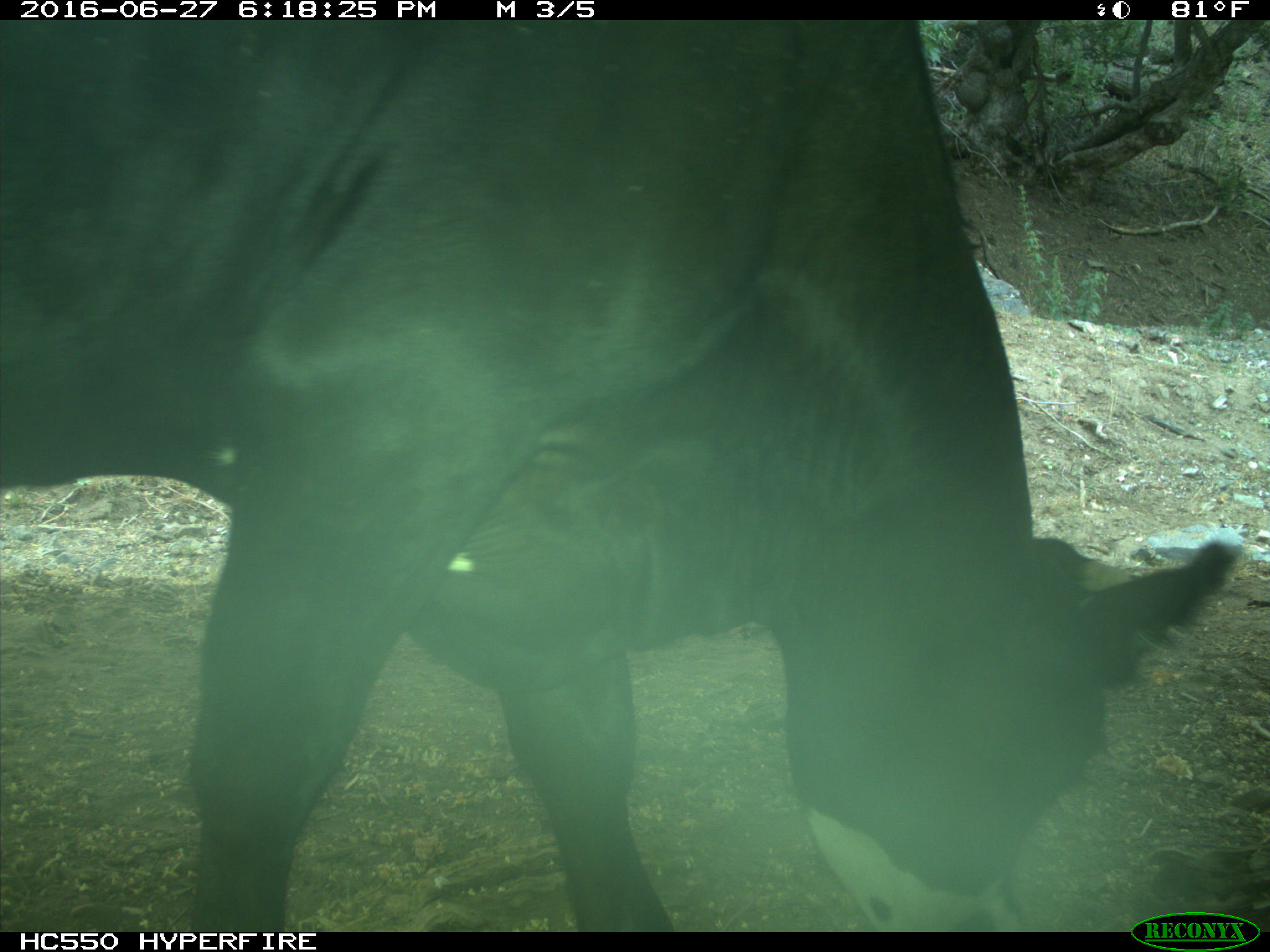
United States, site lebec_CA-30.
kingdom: Animalia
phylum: Chordata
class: Mammalia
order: Artiodactyla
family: Bovidae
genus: Bos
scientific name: Bos taurus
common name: domestic cow